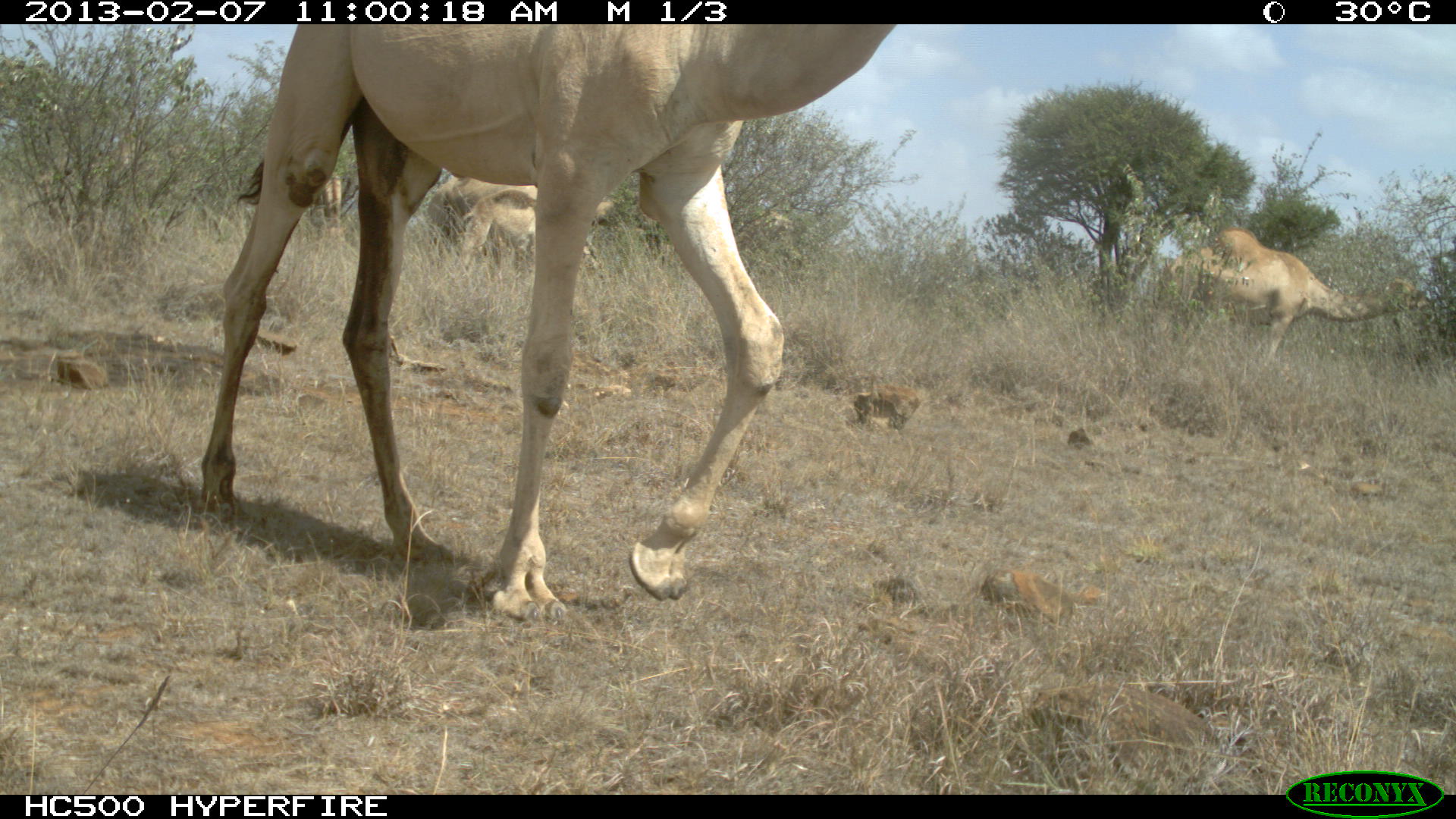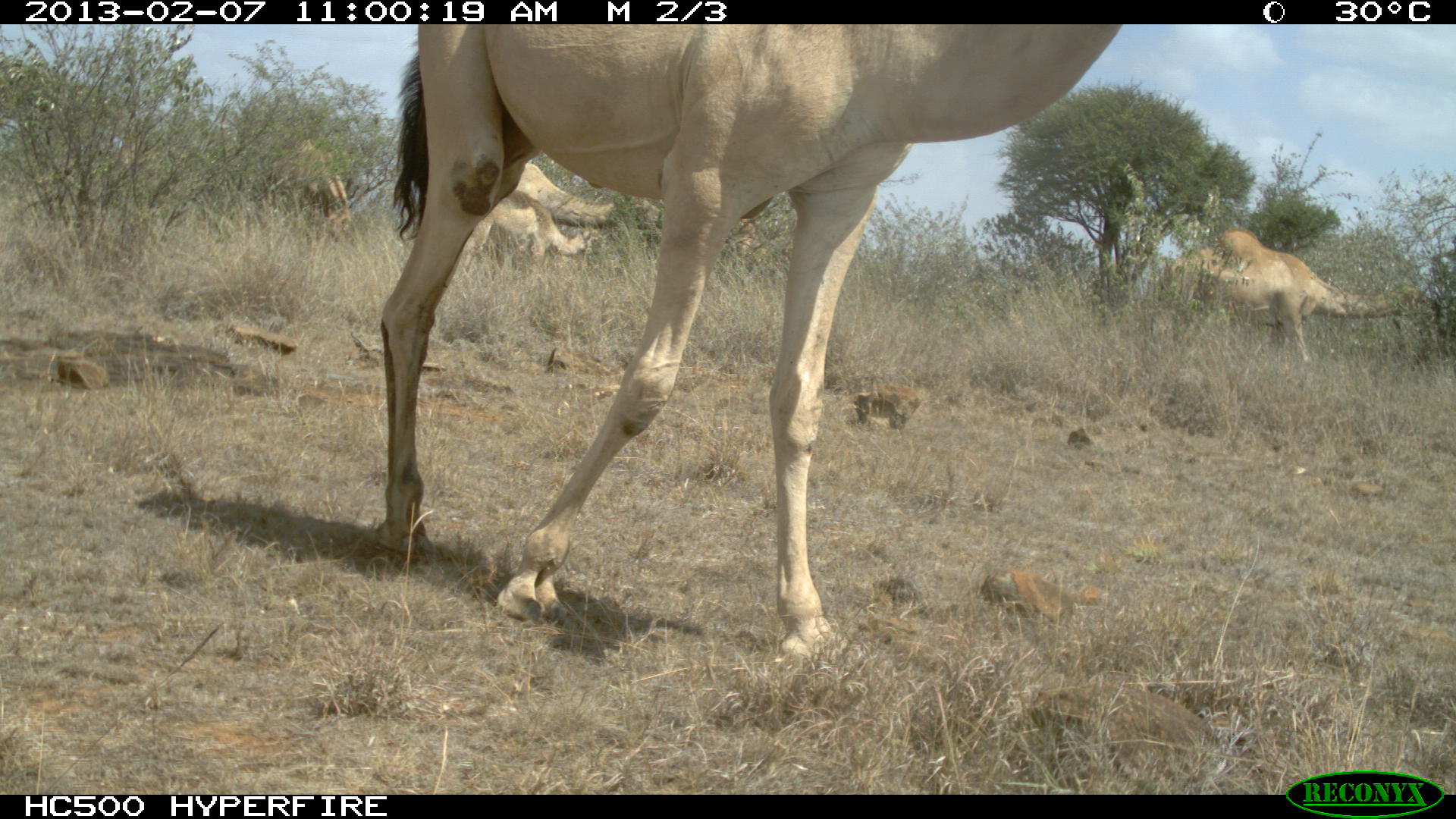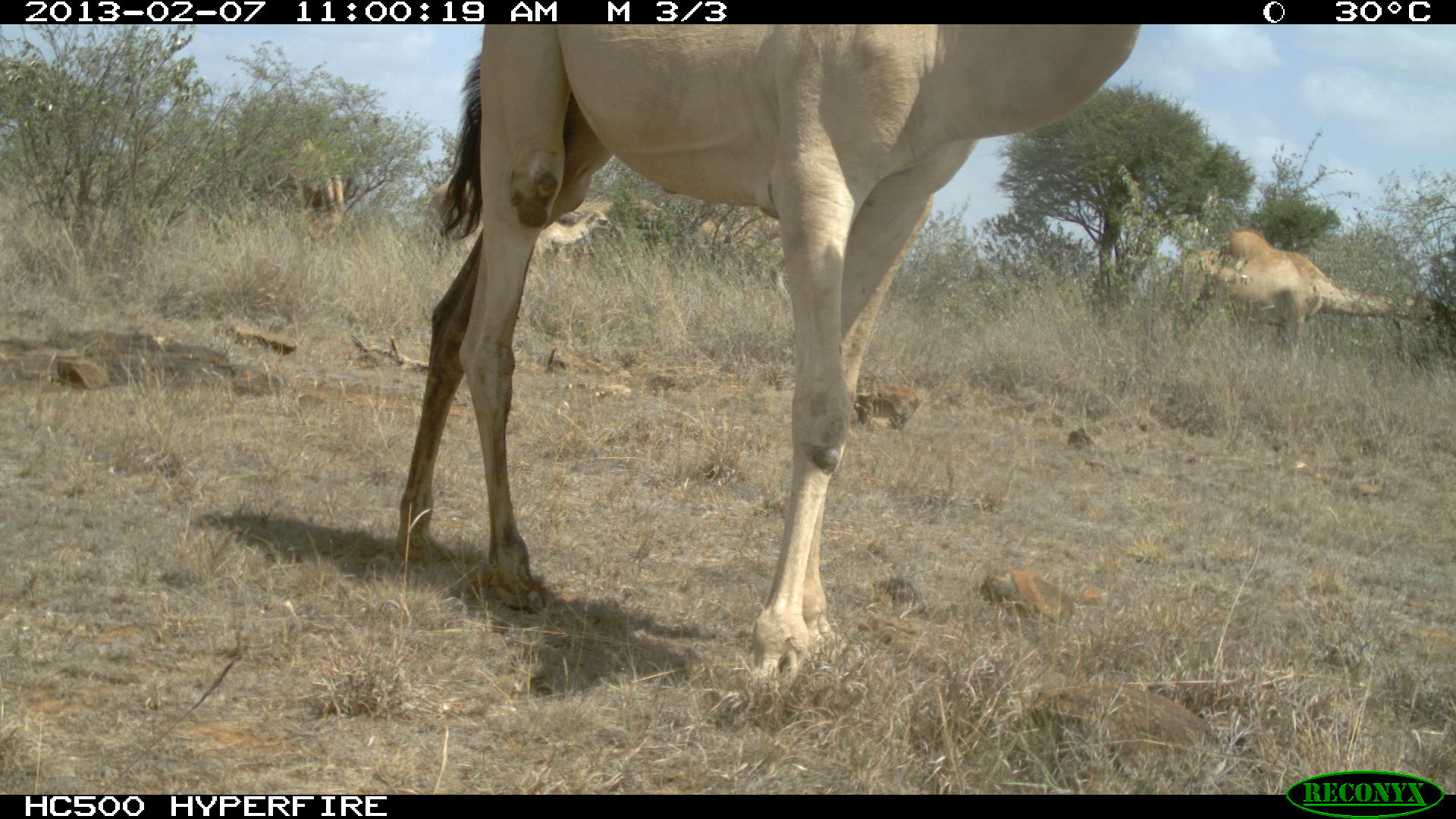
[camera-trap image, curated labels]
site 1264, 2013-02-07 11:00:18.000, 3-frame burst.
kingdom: Animalia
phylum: Chordata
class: Mammalia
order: Artiodactyla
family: Camelidae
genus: Camelus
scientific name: Camelus dromedarius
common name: dromedary camel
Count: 4.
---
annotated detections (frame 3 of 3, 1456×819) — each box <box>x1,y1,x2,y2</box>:
camelus dromedarius: <box>395,26,1140,681</box>; <box>1168,226,1456,368</box>; <box>685,204,793,330</box>; <box>248,135,342,231</box>; <box>473,209,613,259</box>; <box>580,200,665,217</box>